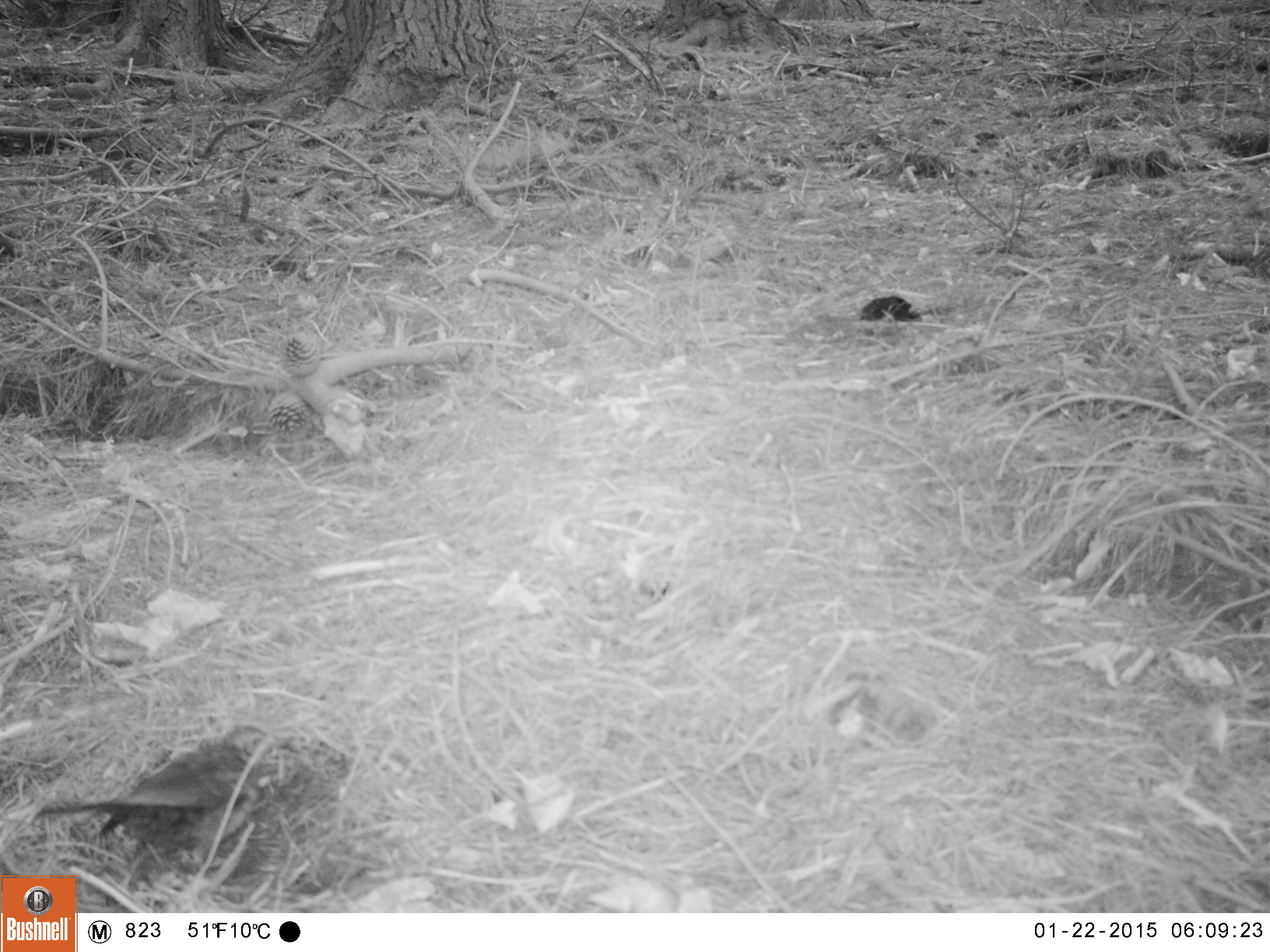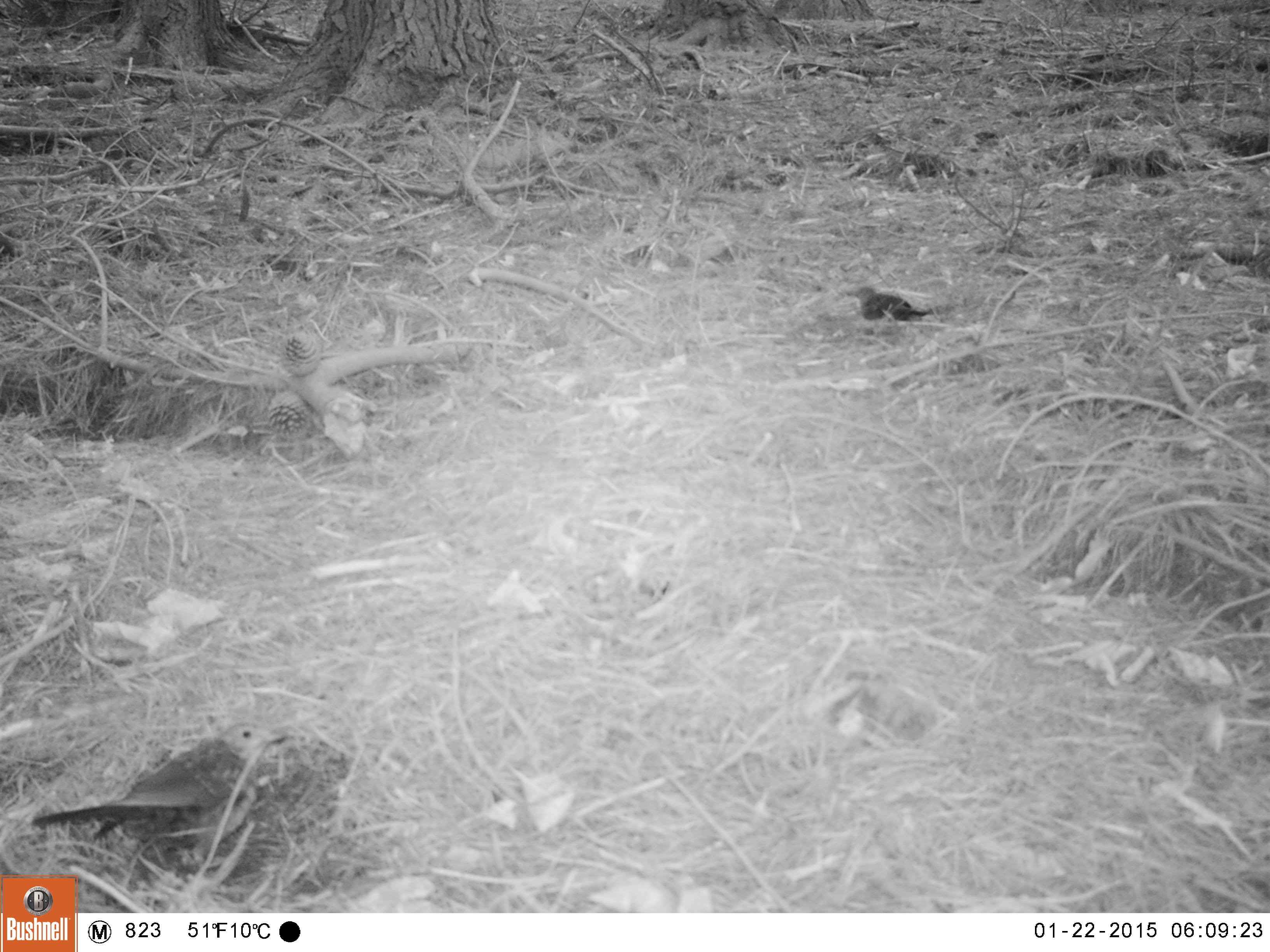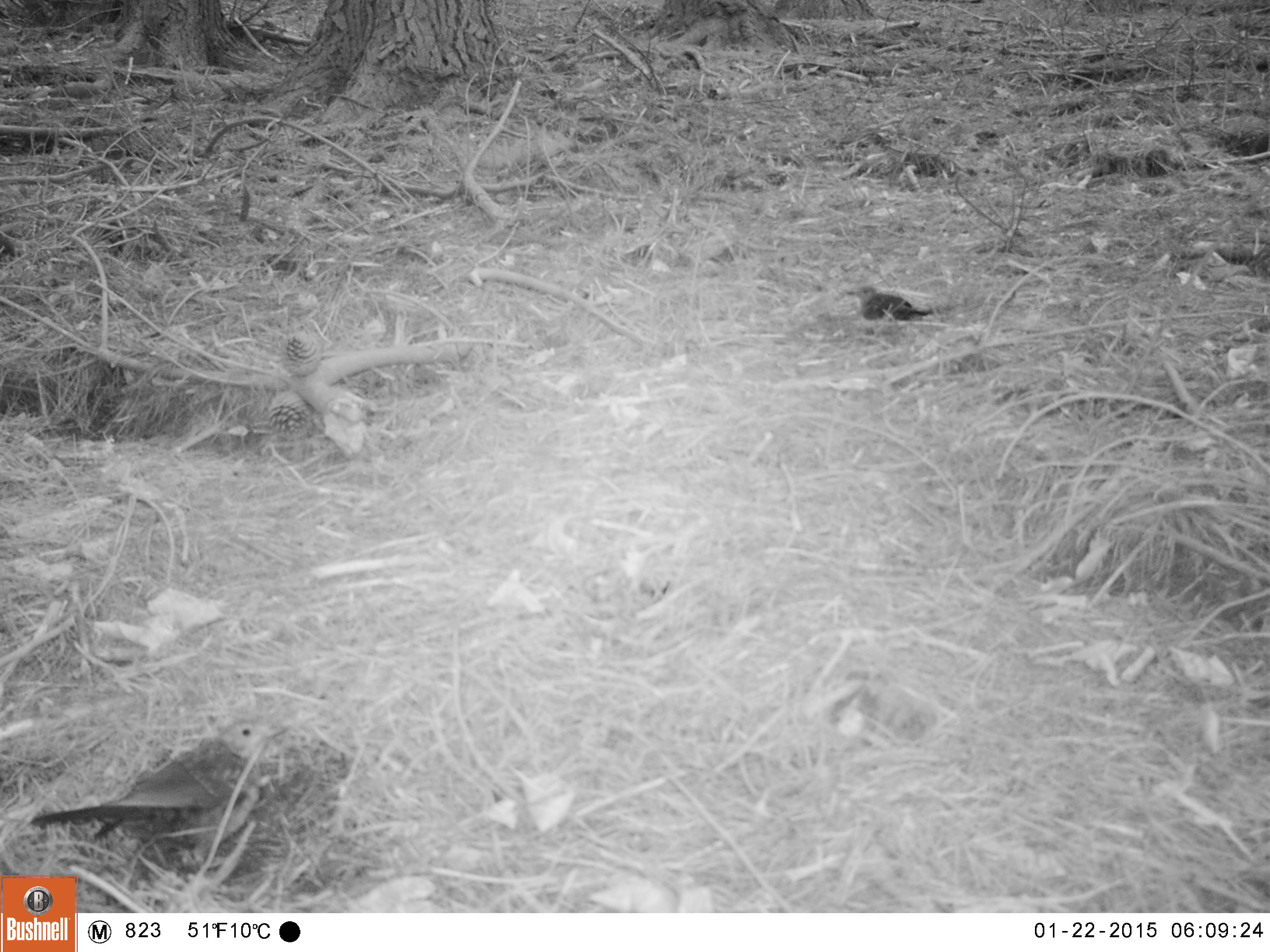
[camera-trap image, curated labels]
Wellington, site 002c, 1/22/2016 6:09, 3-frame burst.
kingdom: Animalia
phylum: Chordata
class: Aves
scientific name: Aves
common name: bird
Bird (Aves).